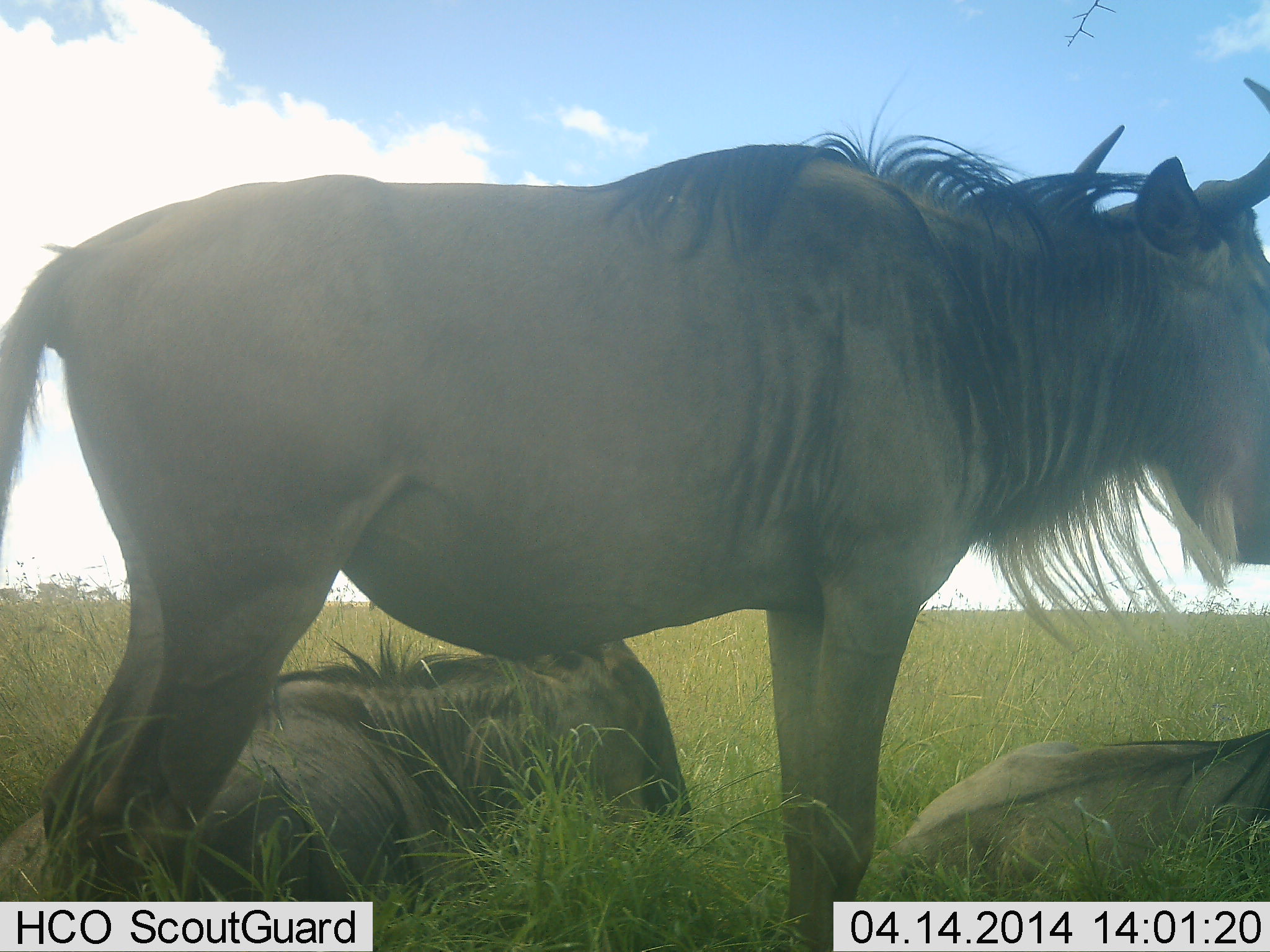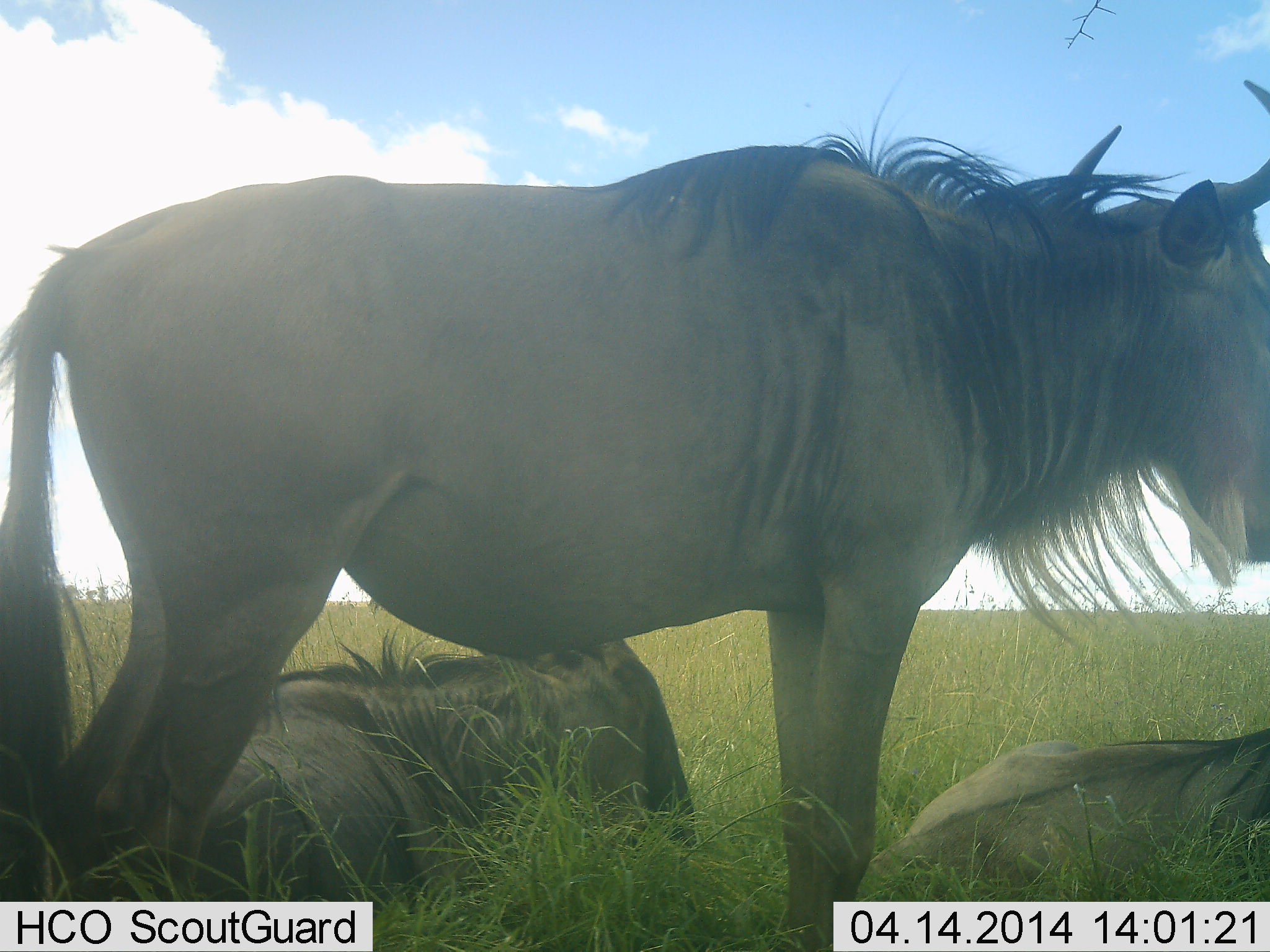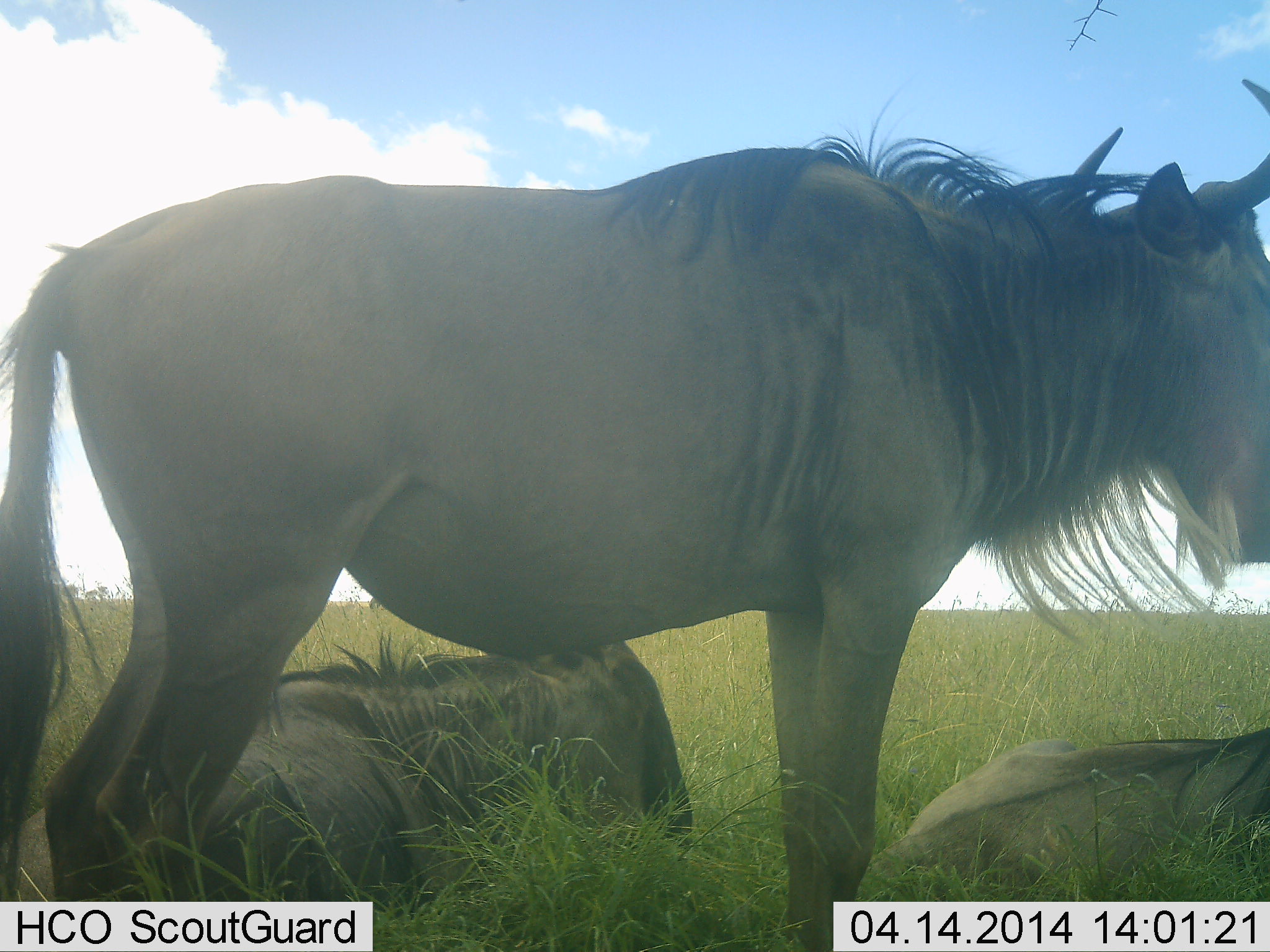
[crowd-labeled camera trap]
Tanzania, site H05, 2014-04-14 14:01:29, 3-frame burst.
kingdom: Animalia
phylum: Chordata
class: Mammalia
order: Artiodactyla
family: Bovidae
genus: Connochaetes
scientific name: Connochaetes taurinus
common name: blue wildebeest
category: wildebeest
Wildebeest (blue wildebeest) (Connochaetes taurinus), count 3. Behavior (volunteer vote fractions): standing 90%, resting 100%, moving 0%, interacting 0%. Young present (vote fraction): 0%. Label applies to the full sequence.